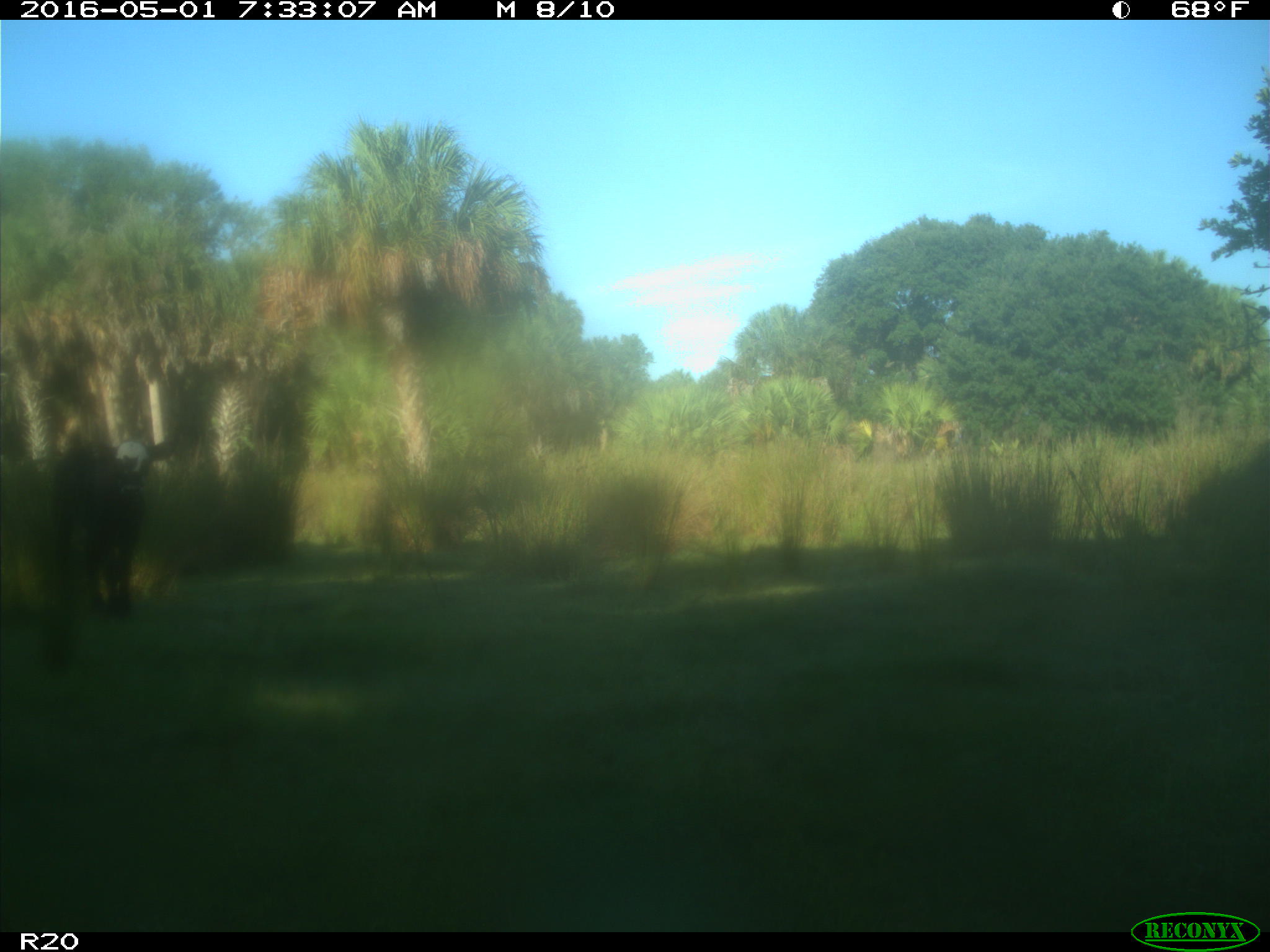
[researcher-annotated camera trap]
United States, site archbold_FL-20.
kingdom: Animalia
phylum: Chordata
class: Mammalia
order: Artiodactyla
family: Bovidae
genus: Bos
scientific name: Bos taurus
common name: domestic cow